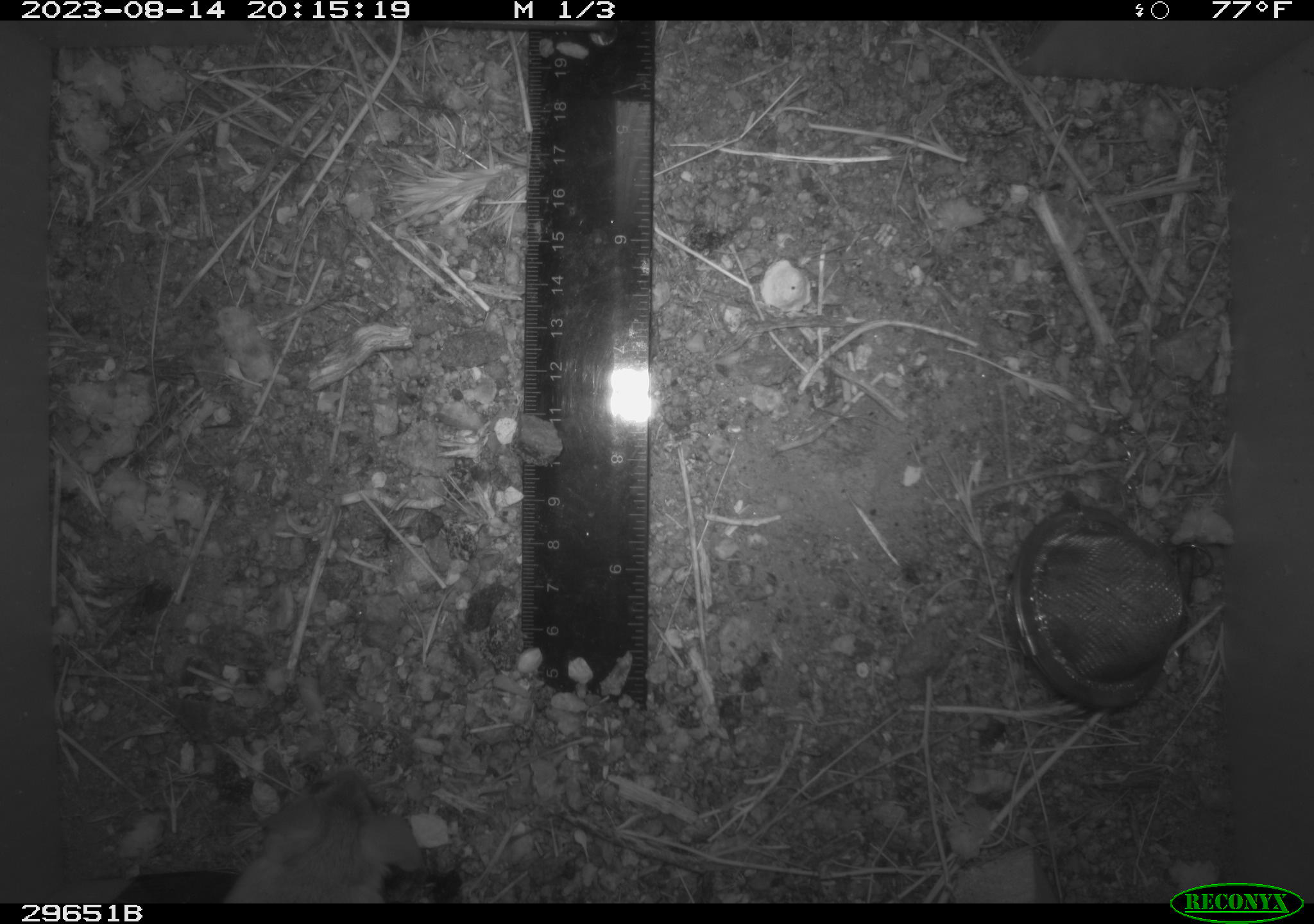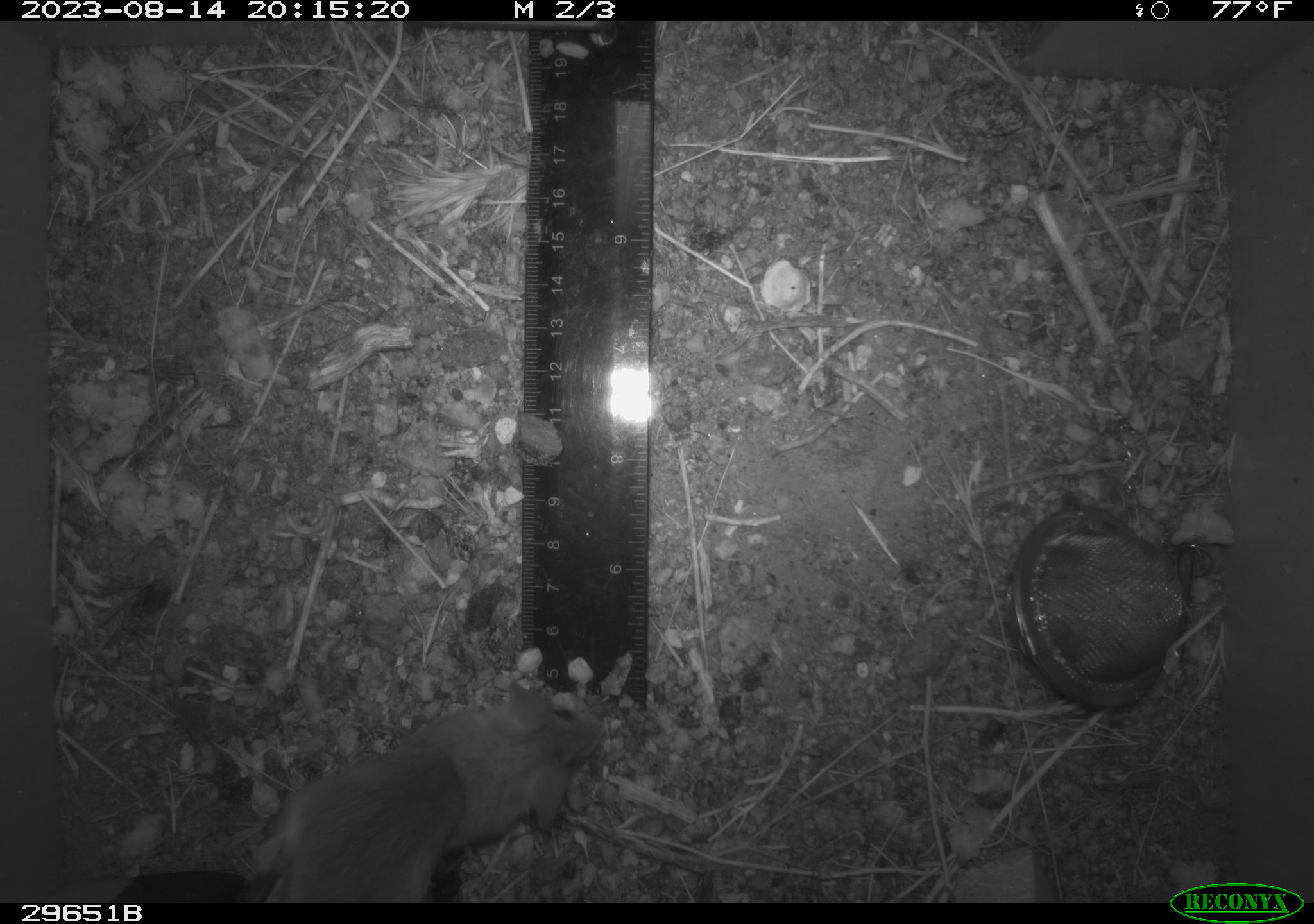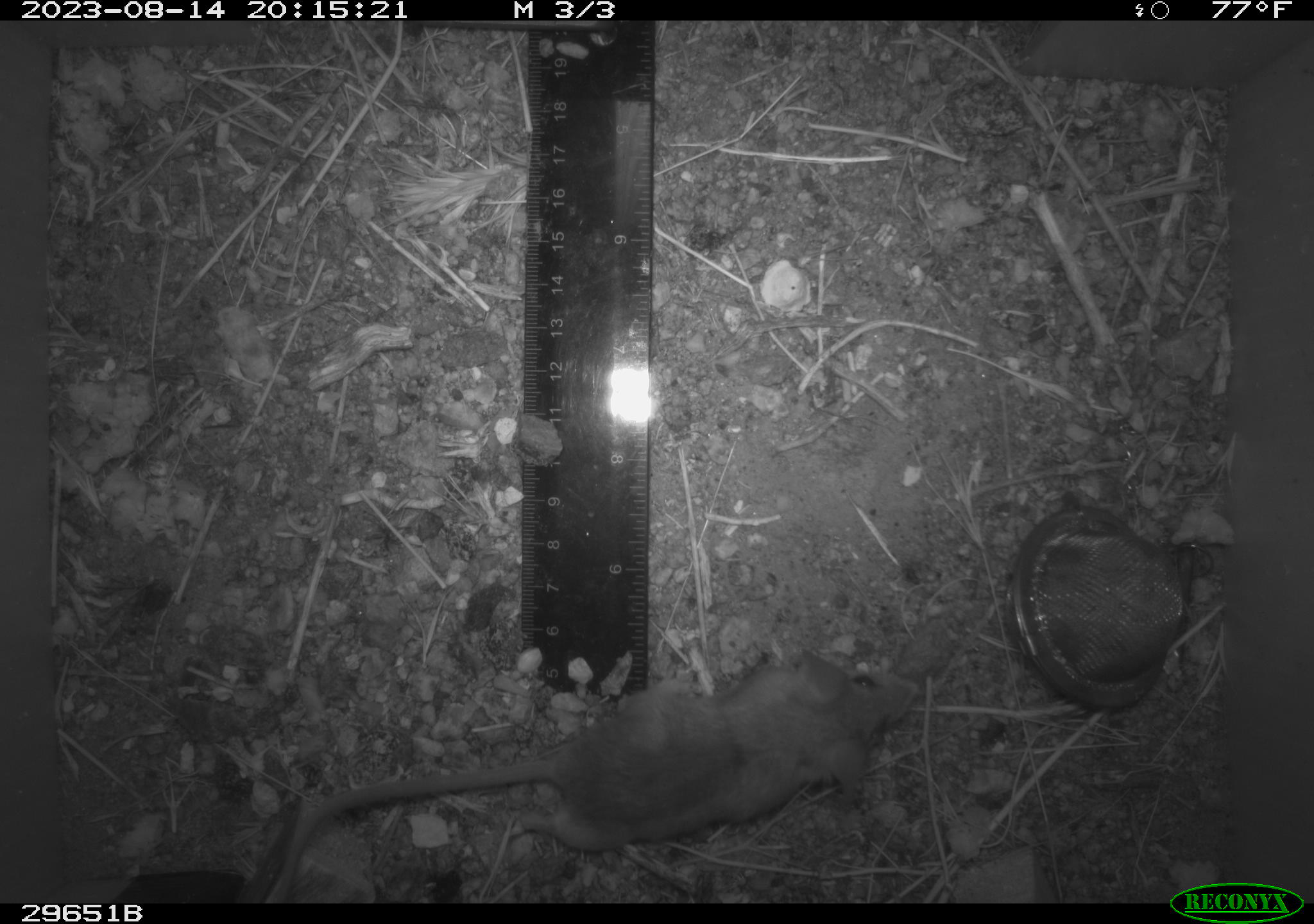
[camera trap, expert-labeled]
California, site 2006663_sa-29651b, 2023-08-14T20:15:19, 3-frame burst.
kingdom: Animalia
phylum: Chordata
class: Mammalia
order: Rodentia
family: Cricetidae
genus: Peromyscus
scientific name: Peromyscus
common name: deer mice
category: peromyscus species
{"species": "peromyscus species (deer mice) (Peromyscus)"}